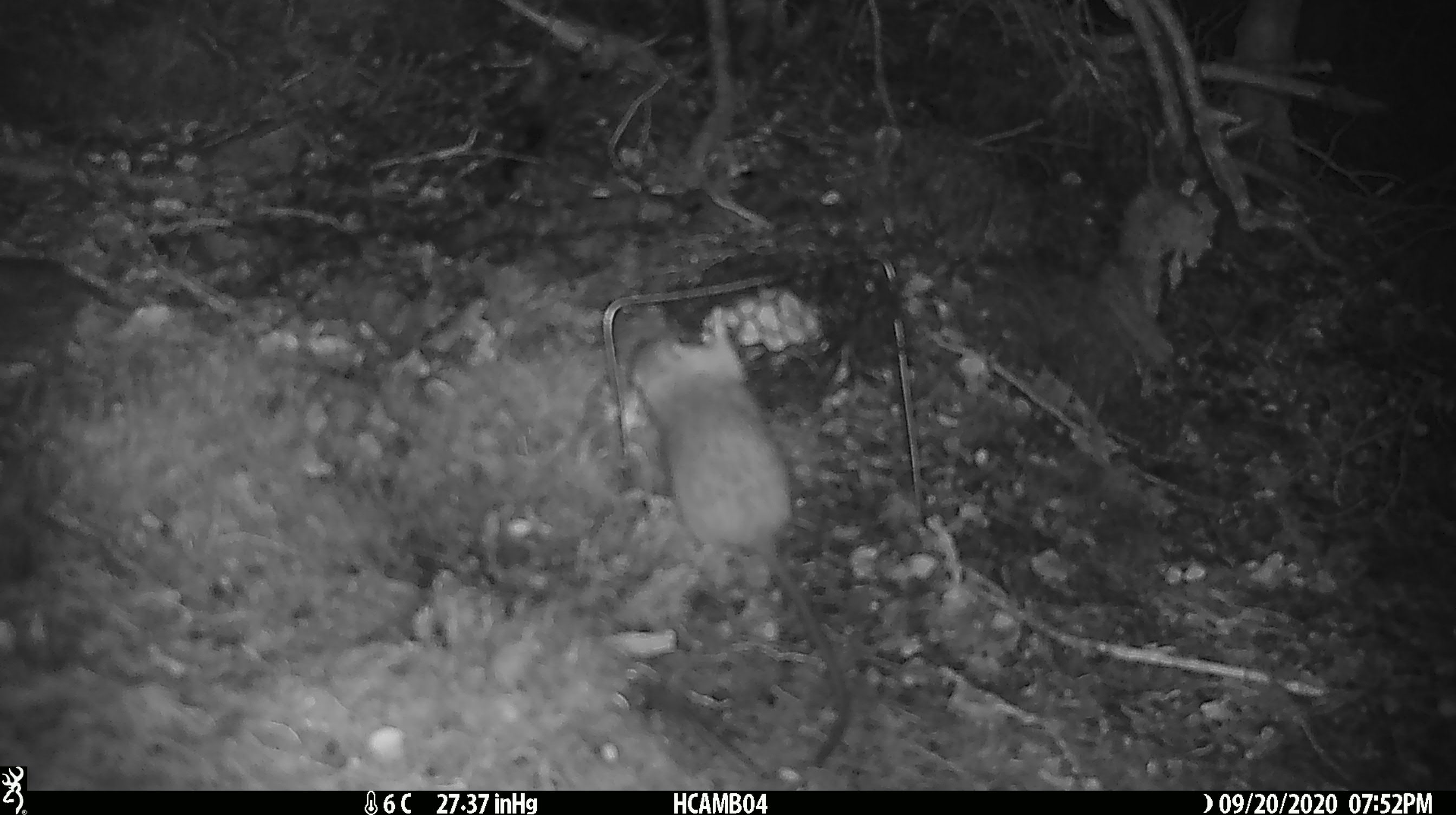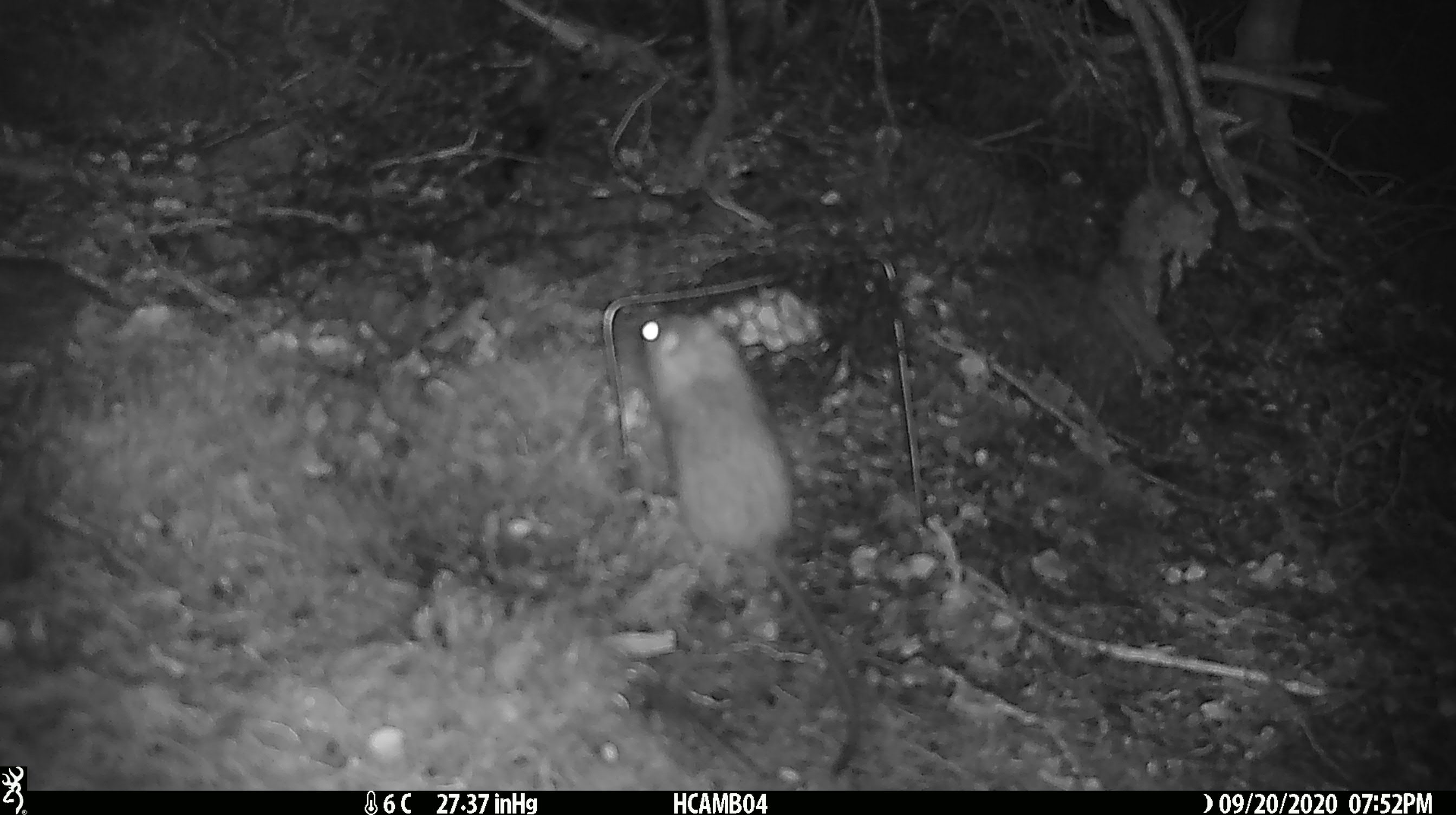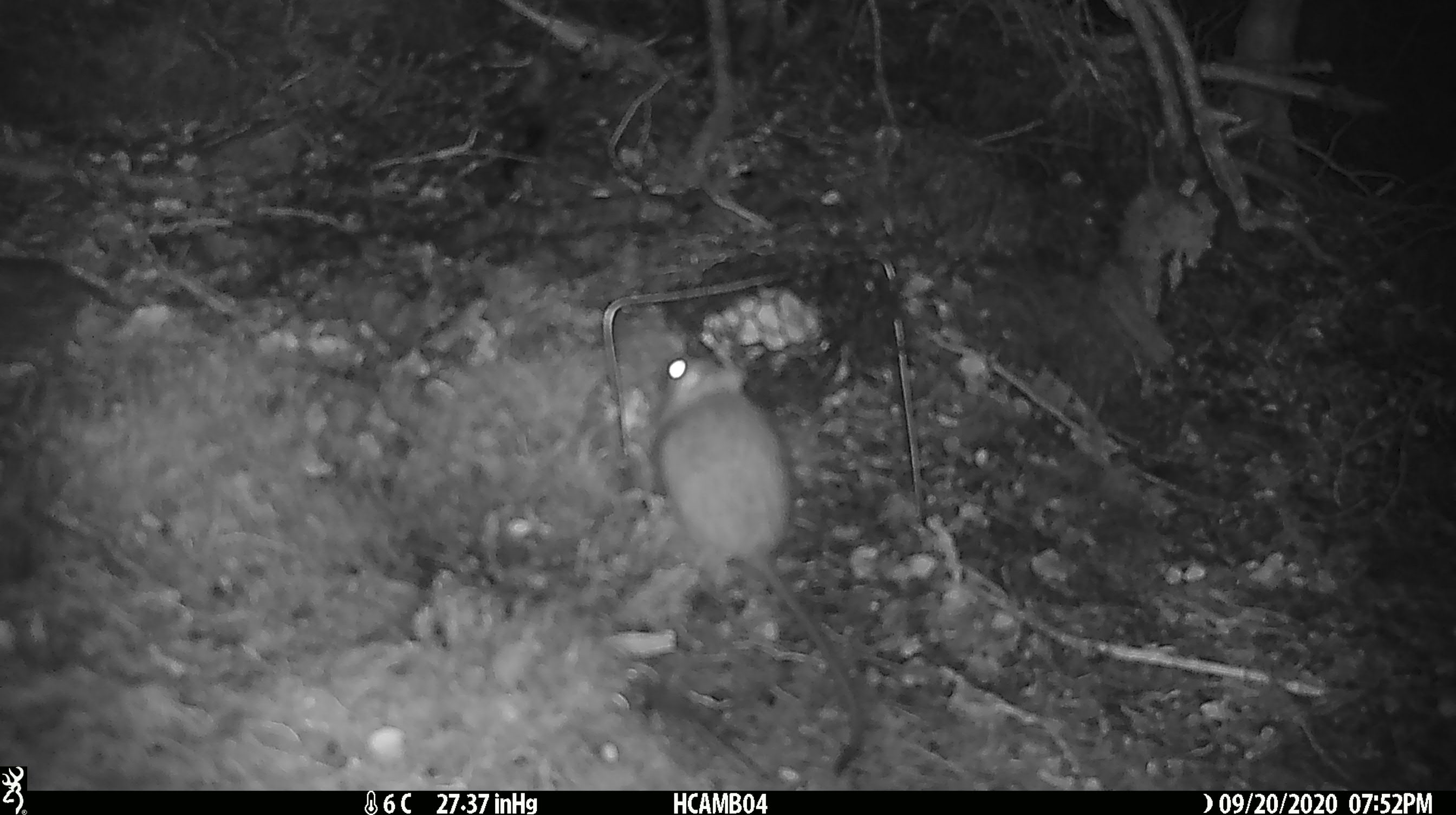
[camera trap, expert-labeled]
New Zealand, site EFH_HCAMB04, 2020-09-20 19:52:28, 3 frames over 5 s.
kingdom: Animalia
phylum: Chordata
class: Mammalia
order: Rodentia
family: Muridae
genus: Rattus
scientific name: Rattus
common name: rat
Rat (Rattus).